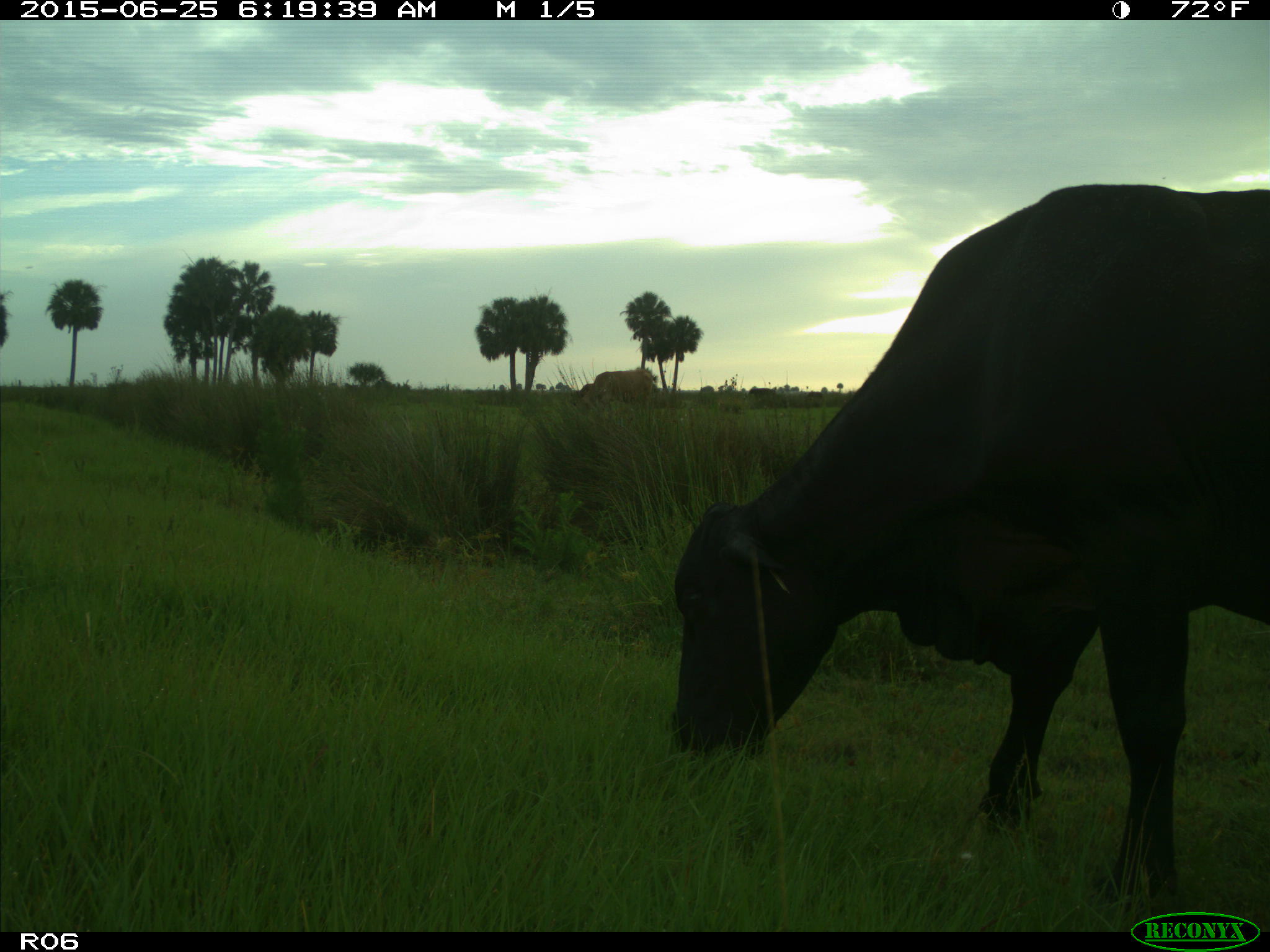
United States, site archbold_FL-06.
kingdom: Animalia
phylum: Chordata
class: Mammalia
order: Artiodactyla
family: Bovidae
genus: Bos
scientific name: Bos taurus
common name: domestic cow